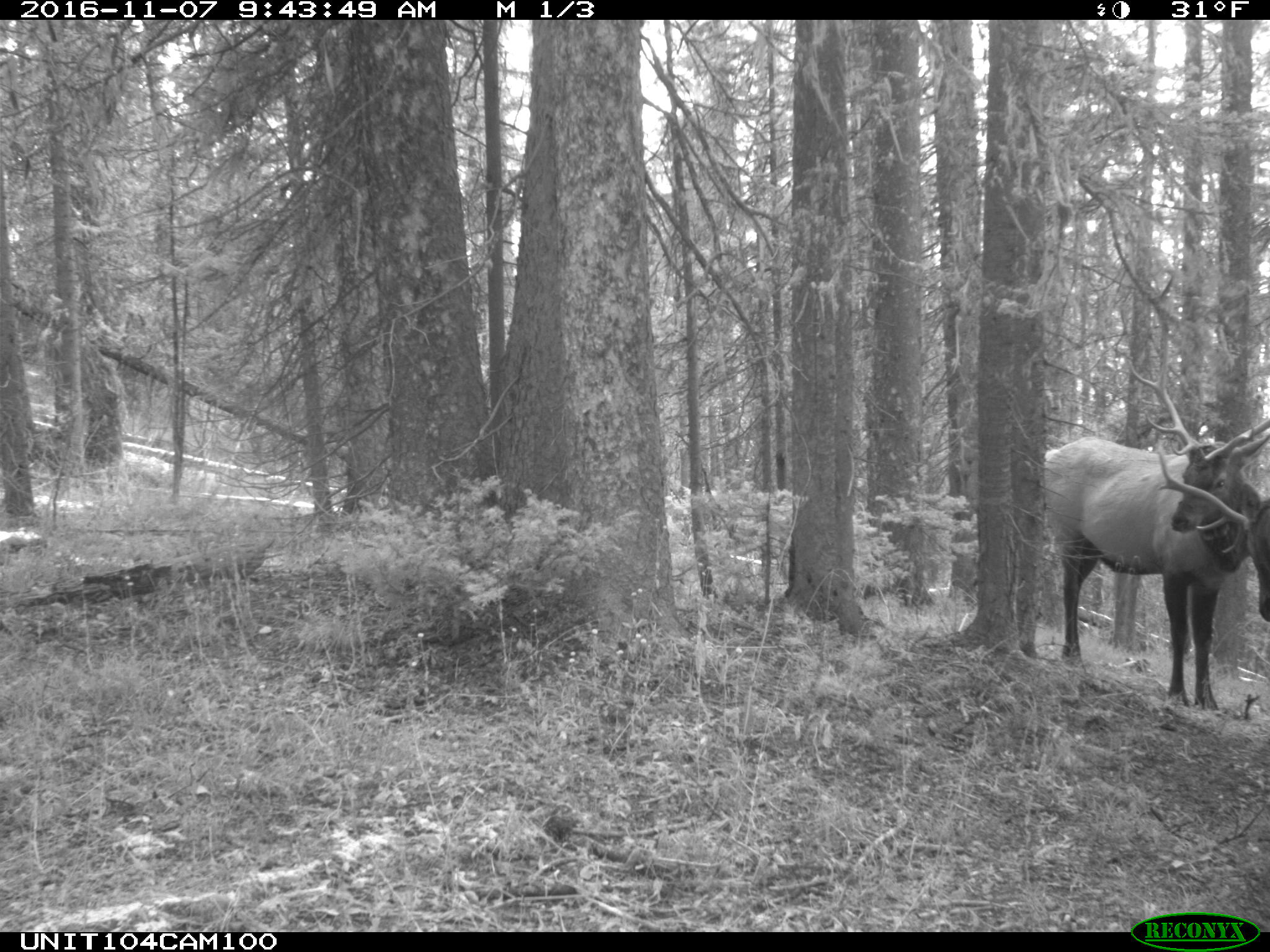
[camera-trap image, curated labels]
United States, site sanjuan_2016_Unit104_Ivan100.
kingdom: Animalia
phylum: Chordata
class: Mammalia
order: Artiodactyla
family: Cervidae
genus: Cervus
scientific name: Cervus elaphus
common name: red deer